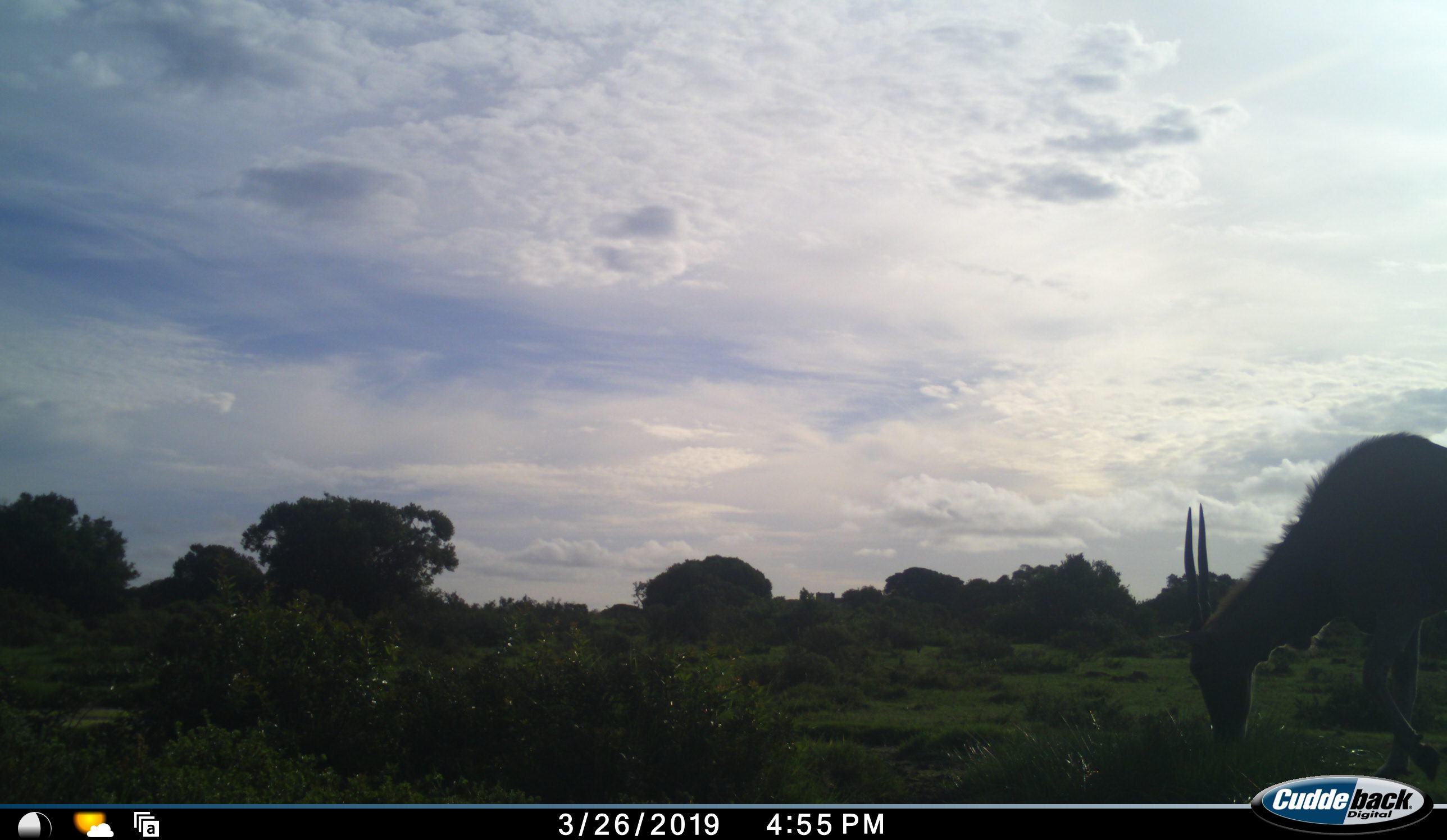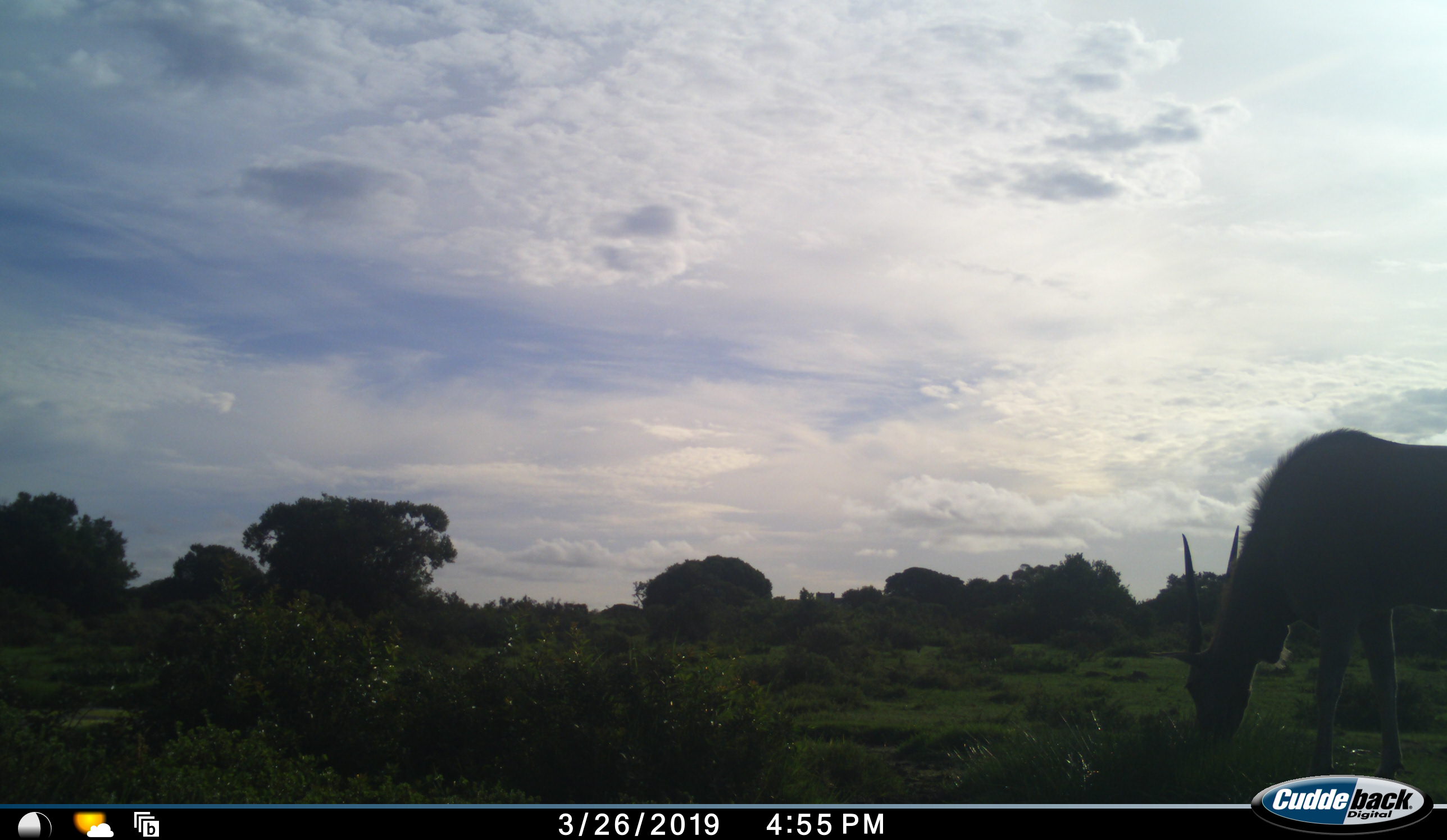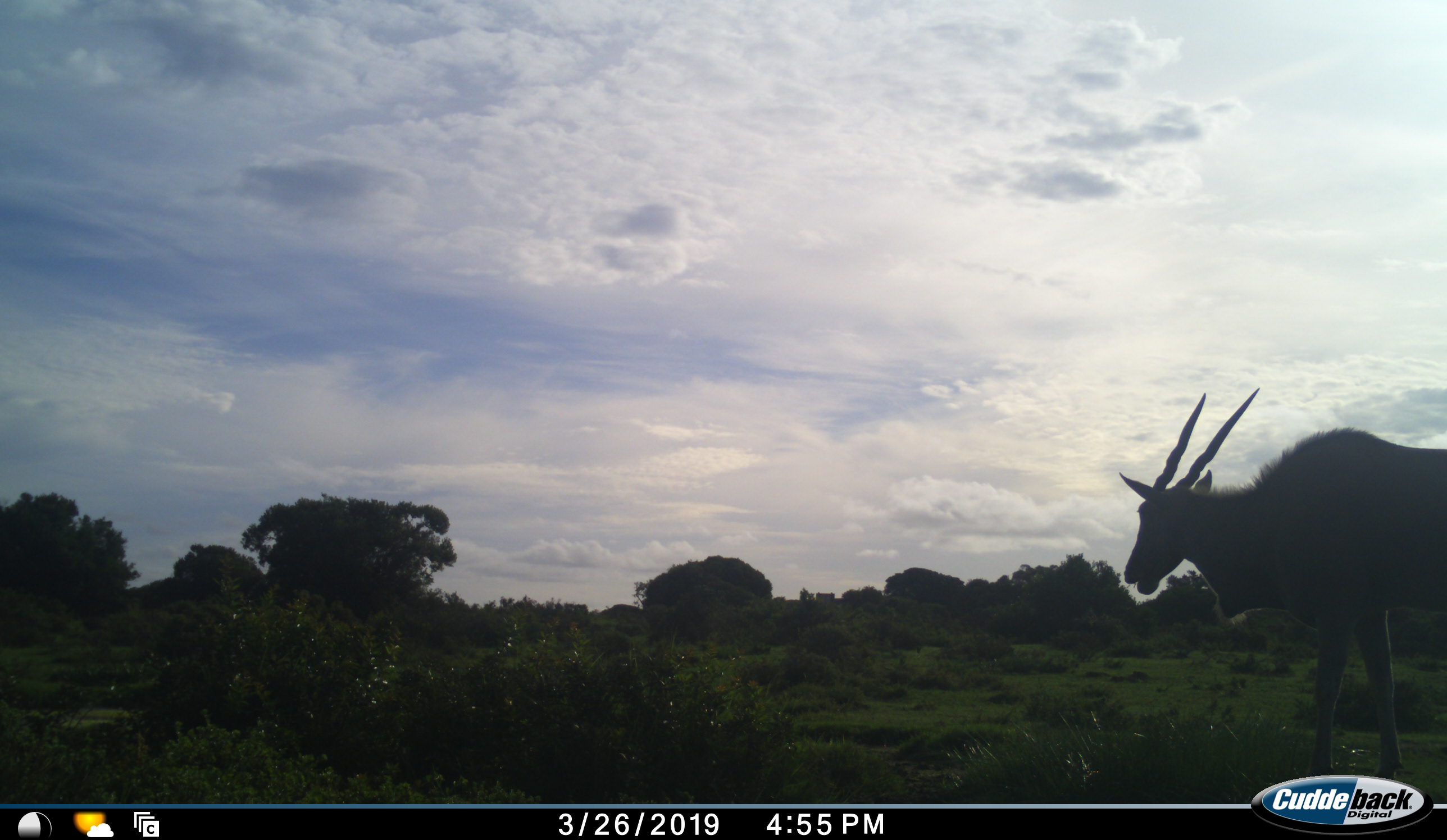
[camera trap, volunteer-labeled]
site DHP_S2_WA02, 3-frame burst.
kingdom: Animalia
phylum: Chordata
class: Mammalia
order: Artiodactyla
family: Bovidae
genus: Tragelaphus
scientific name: Tragelaphus oryx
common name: eland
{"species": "eland (Tragelaphus oryx)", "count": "1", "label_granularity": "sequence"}